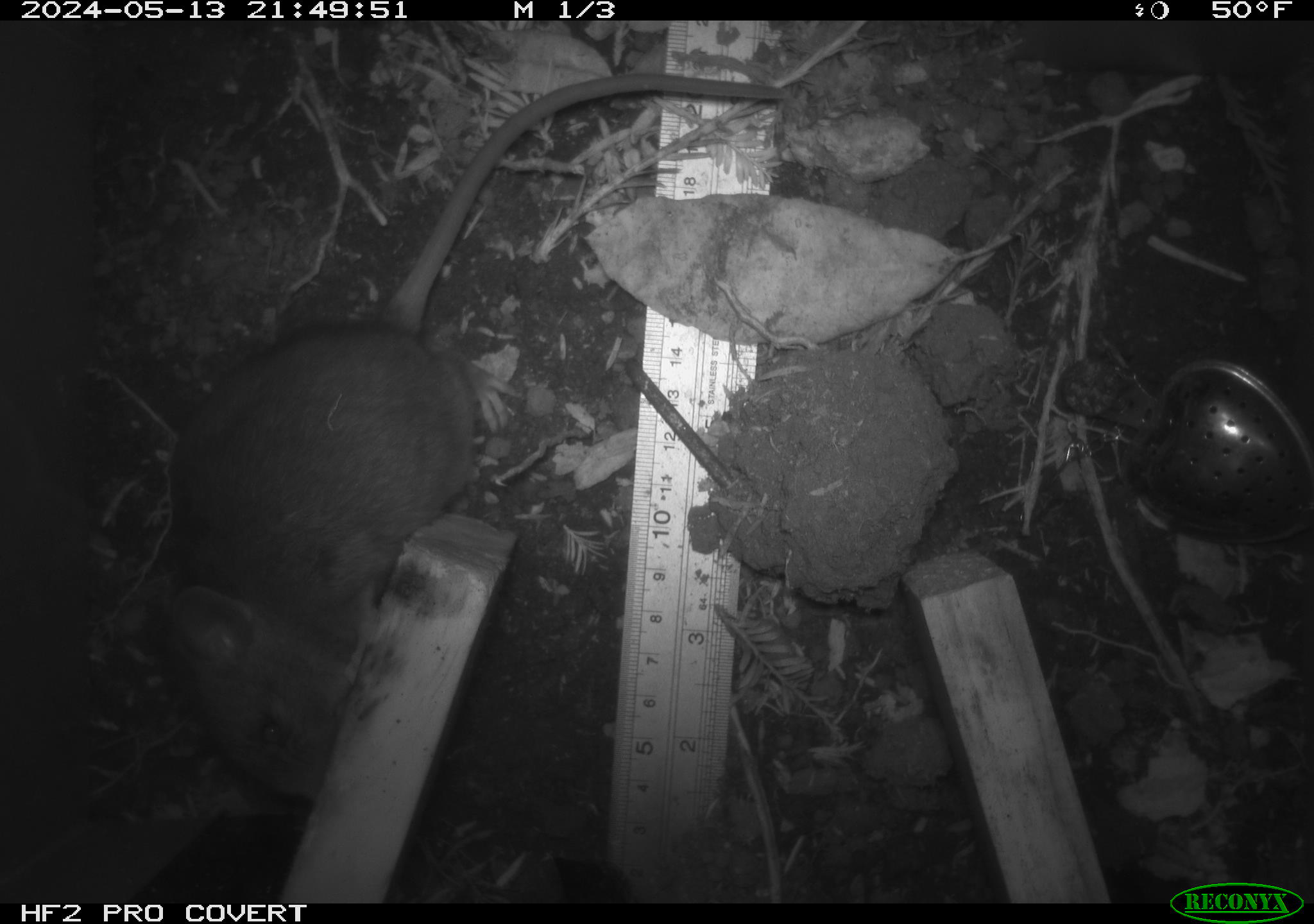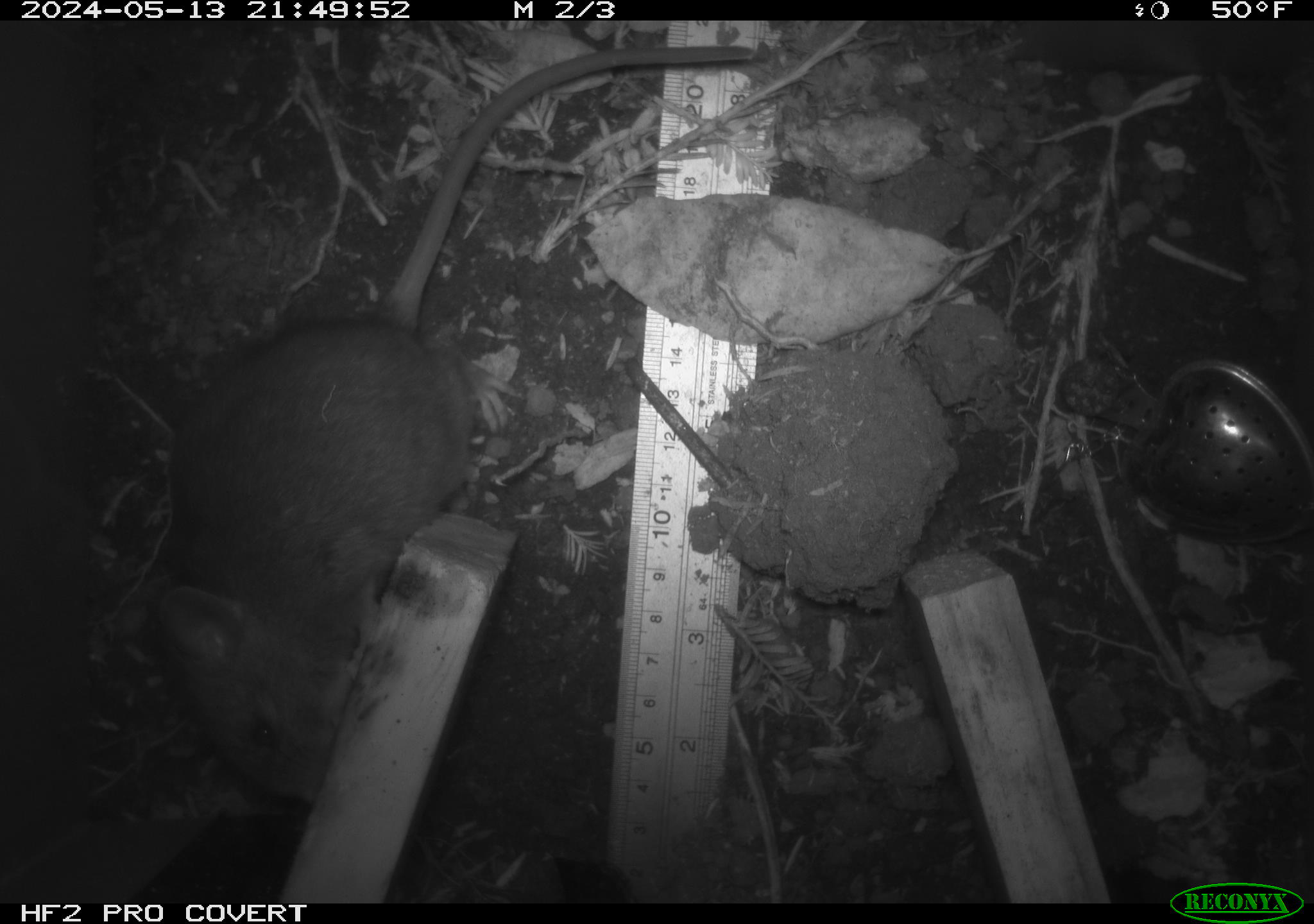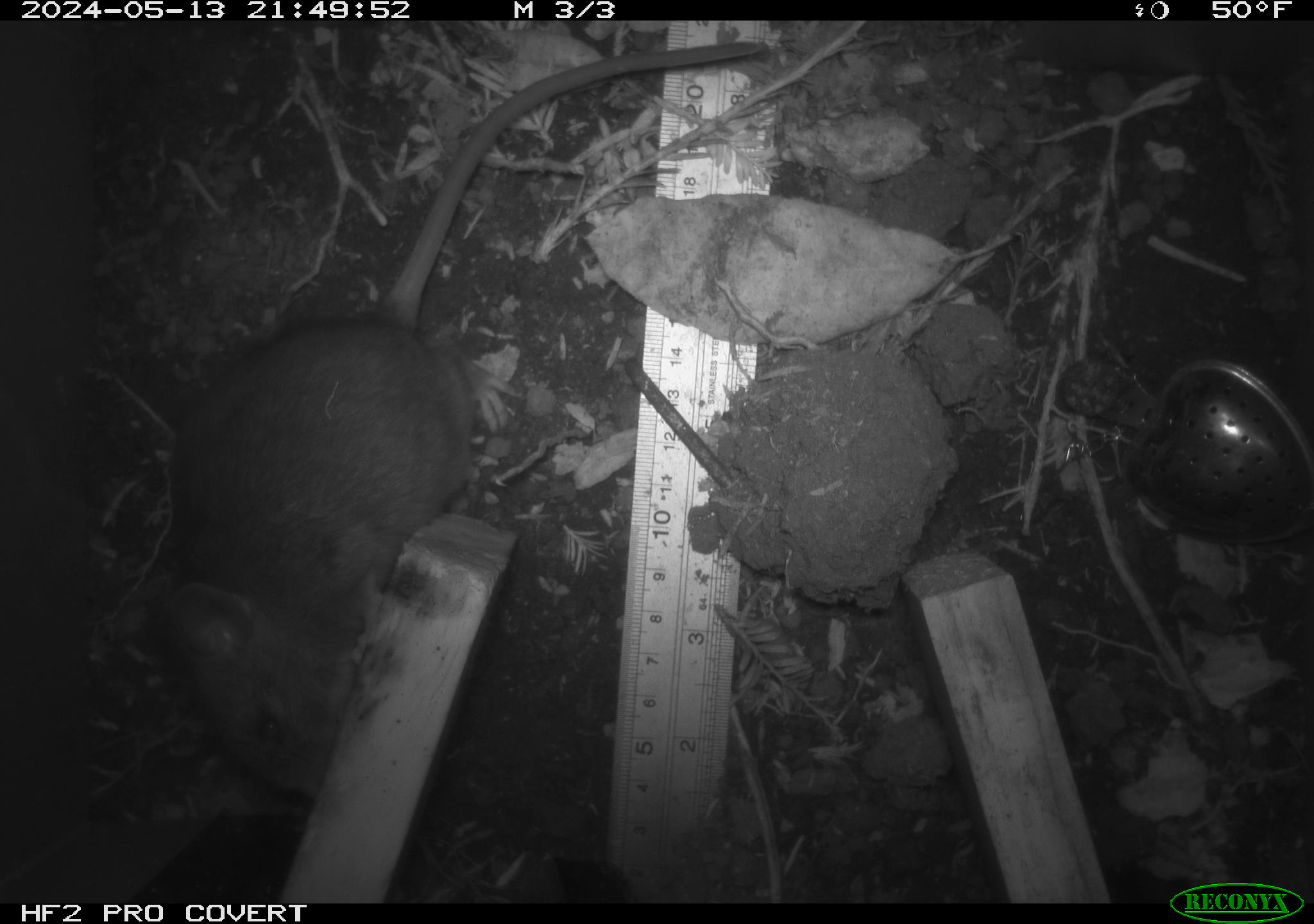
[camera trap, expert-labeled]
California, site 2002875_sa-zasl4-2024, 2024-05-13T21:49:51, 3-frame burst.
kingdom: Animalia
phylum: Chordata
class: Mammalia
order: Rodentia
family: Cricetidae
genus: Neotoma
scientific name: Neotoma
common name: pack rat or woodrat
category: neotoma species